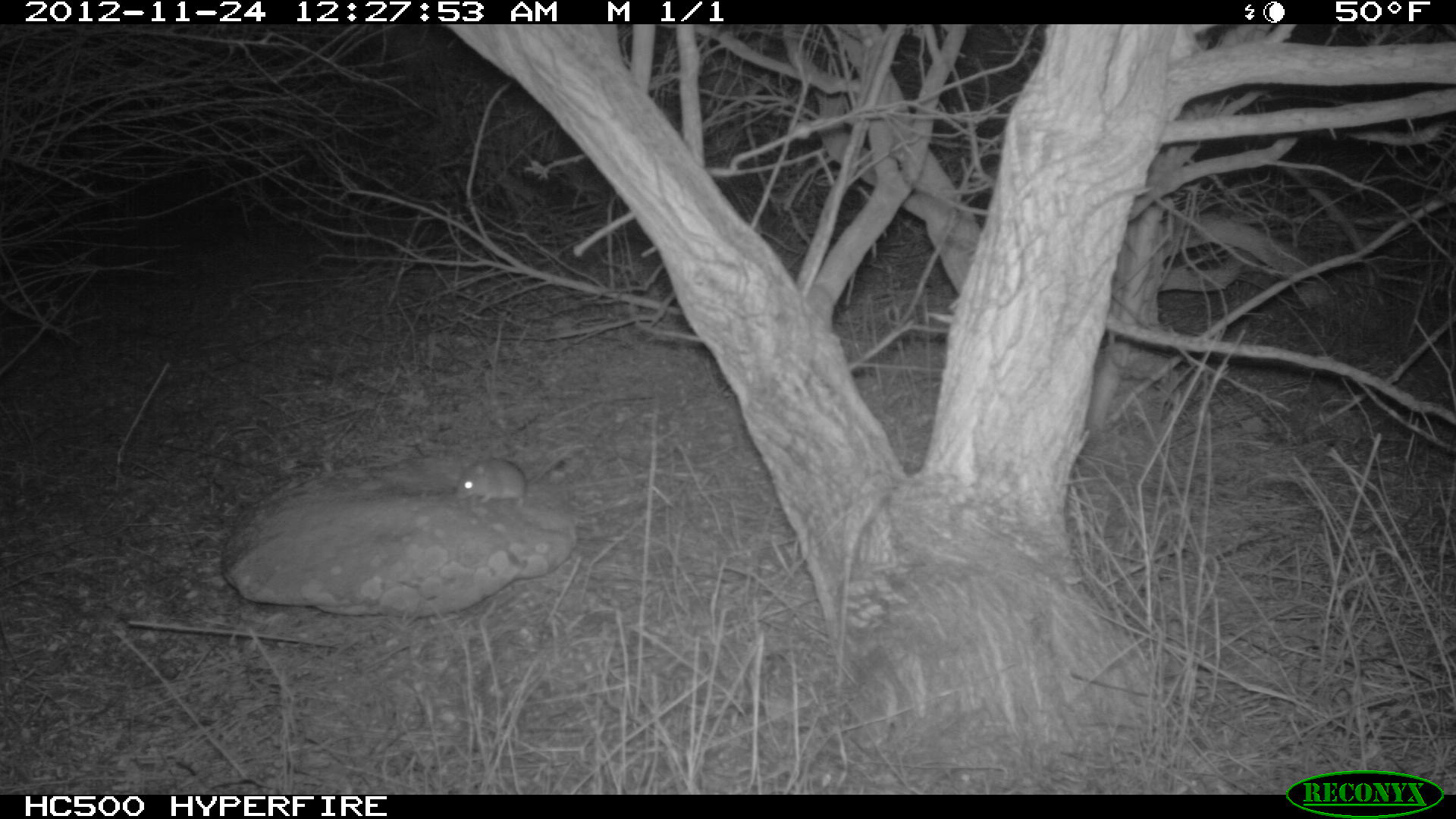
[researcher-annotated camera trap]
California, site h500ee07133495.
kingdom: Animalia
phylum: Chordata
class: Mammalia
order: Rodentia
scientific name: Rodentia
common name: rodent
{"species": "rodent (Rodentia)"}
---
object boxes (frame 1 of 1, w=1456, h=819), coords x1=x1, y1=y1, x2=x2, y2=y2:
rodent: x1=454, y1=446, x2=566, y2=510